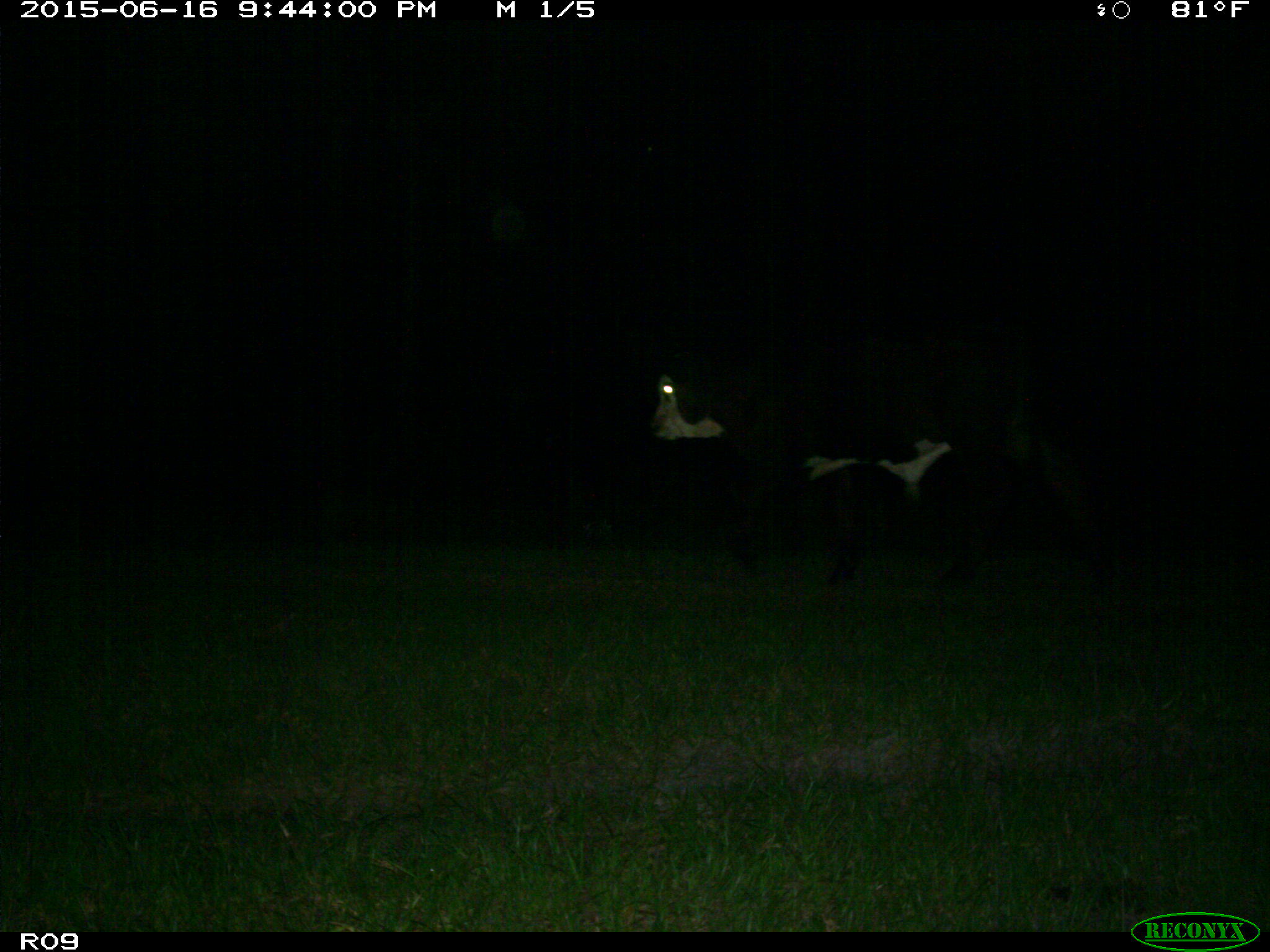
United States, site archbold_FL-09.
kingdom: Animalia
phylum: Chordata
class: Mammalia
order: Artiodactyla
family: Bovidae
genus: Bos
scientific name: Bos taurus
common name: domestic cow